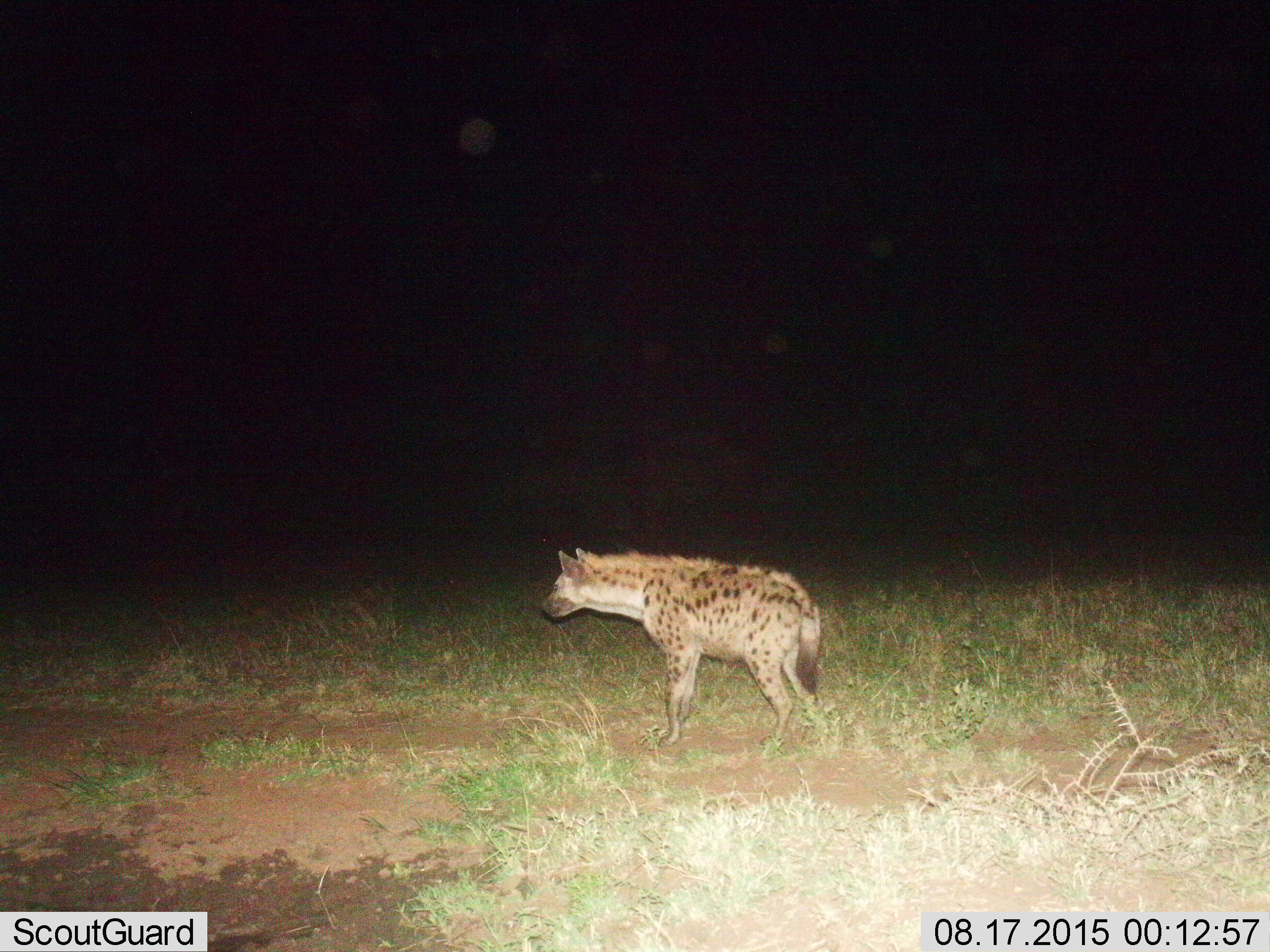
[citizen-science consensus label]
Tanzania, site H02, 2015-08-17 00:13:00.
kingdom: Animalia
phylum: Chordata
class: Mammalia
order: Carnivora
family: Hyaenidae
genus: Crocuta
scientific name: Crocuta crocuta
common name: spotted hyena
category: hyenaspotted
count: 1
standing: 100%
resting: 0%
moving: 0%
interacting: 0%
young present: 0%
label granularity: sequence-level